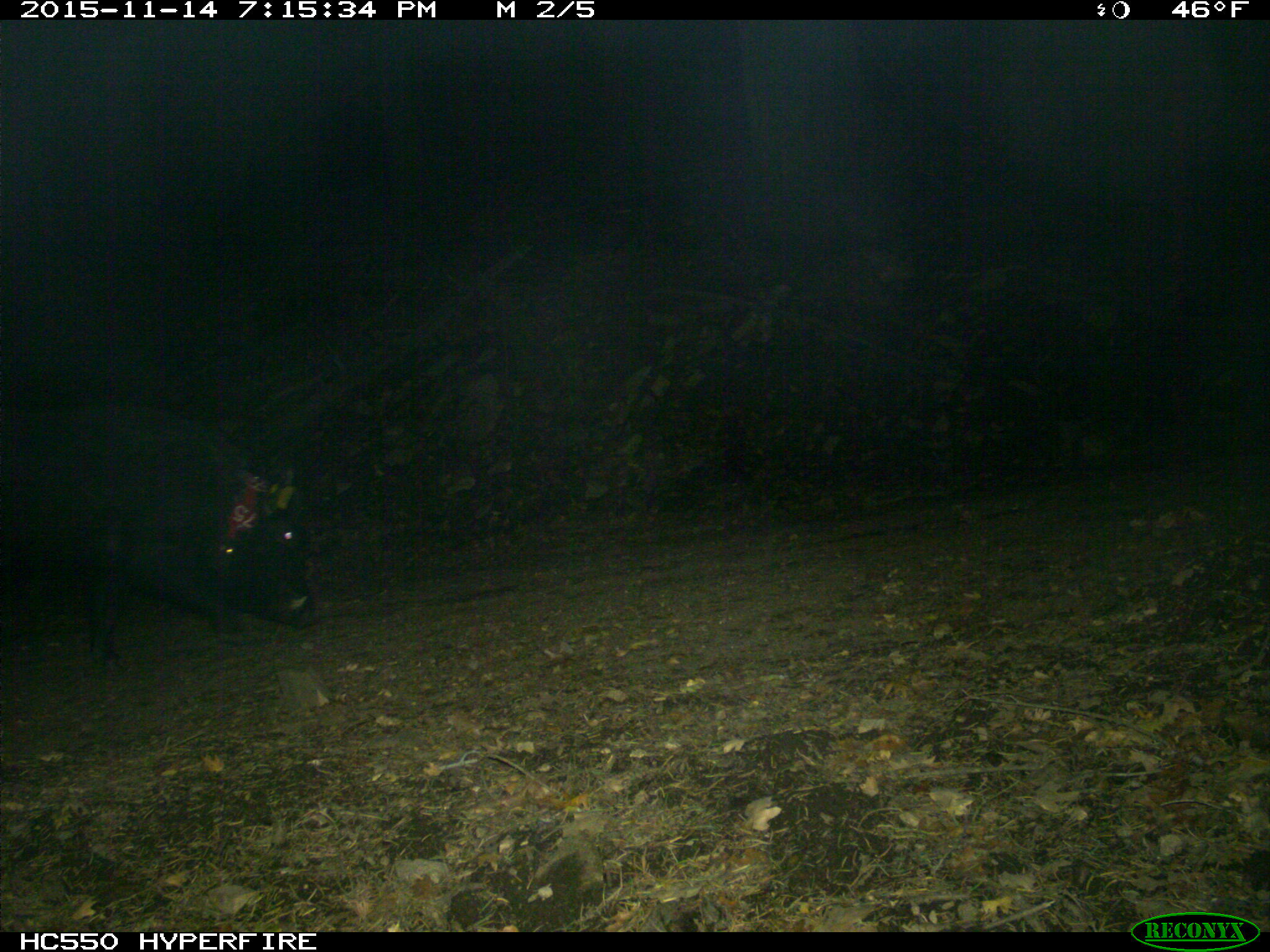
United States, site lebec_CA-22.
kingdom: Animalia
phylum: Chordata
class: Mammalia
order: Artiodactyla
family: Suidae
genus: Sus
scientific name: Sus scrofa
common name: wild boar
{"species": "Sus scrofa (wild boar)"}